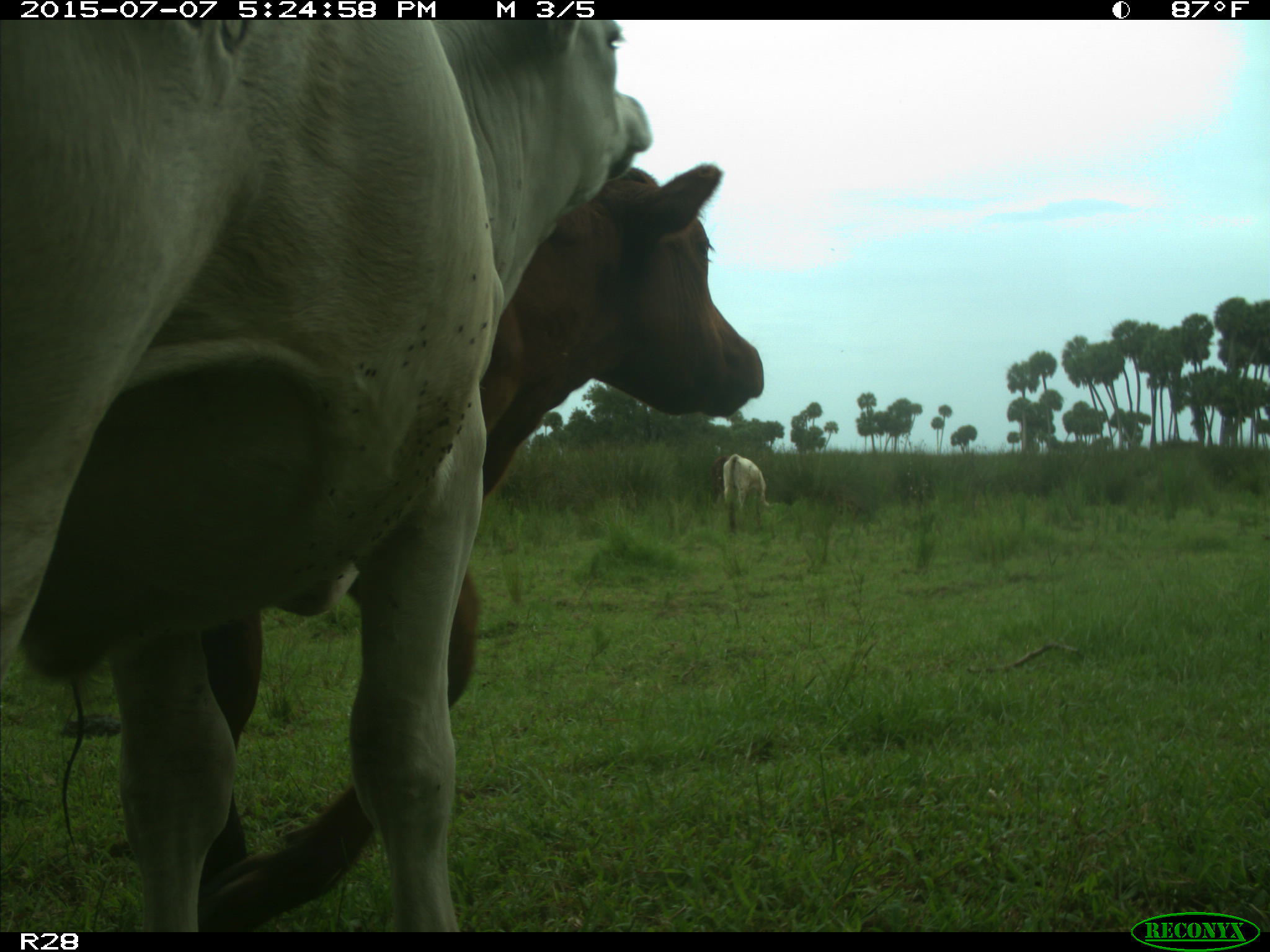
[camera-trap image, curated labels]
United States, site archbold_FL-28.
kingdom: Animalia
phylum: Chordata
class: Mammalia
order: Artiodactyla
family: Bovidae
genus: Bos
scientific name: Bos taurus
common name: domestic cow